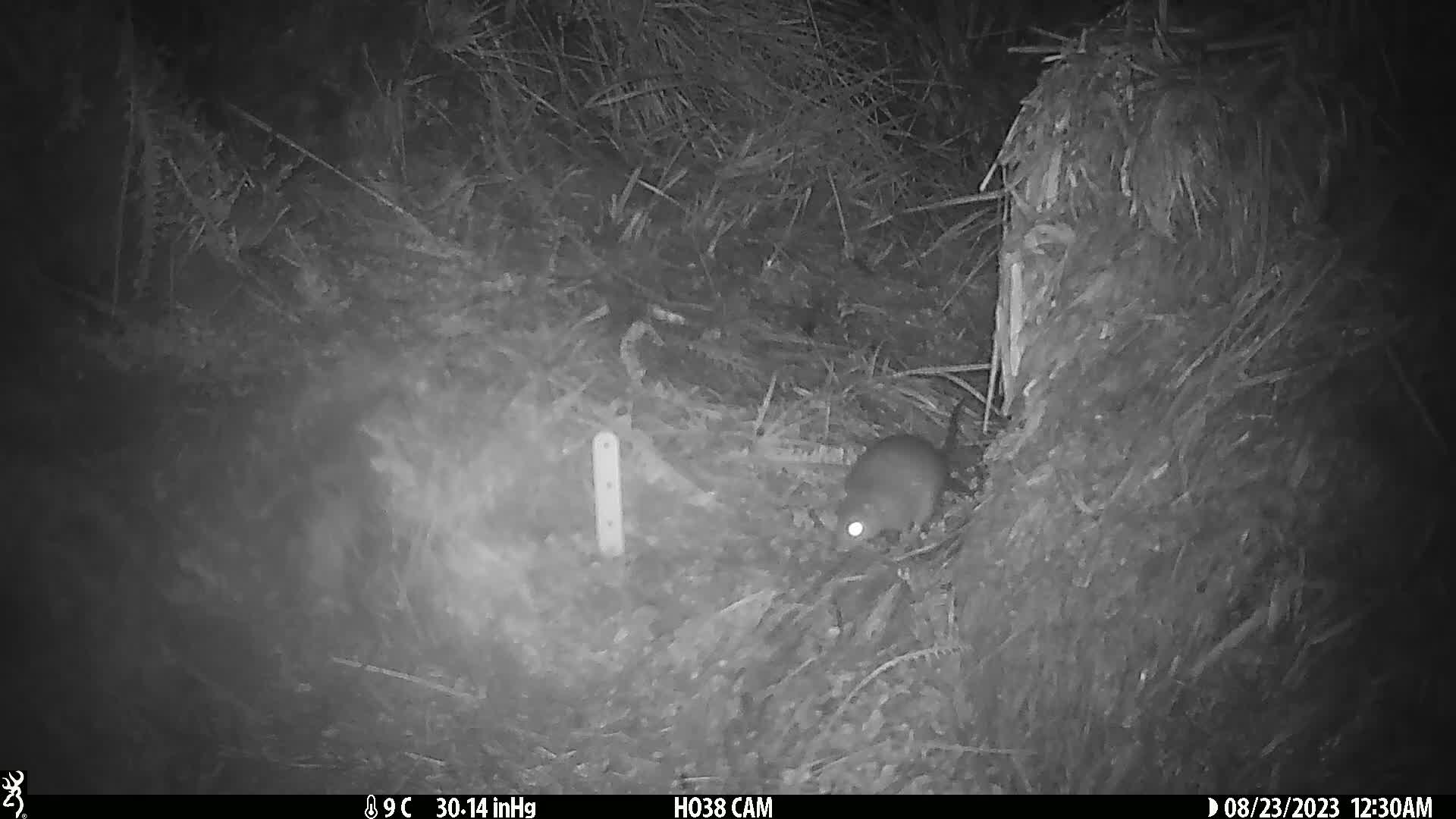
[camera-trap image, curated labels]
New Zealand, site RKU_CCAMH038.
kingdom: Animalia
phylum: Chordata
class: Mammalia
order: Rodentia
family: Muridae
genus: Rattus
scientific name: Rattus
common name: rat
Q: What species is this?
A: Rat (Rattus).